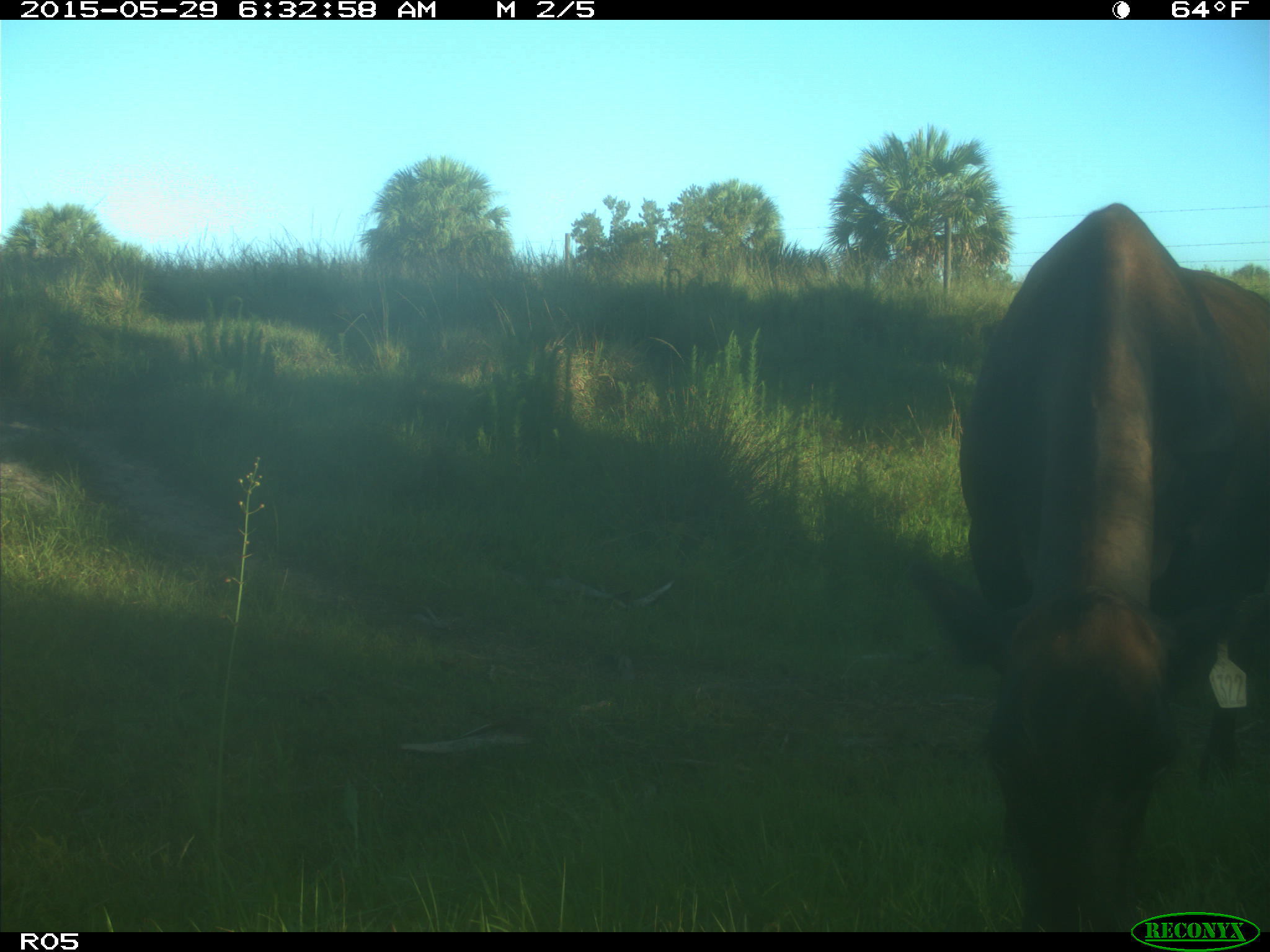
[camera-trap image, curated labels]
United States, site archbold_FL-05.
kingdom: Animalia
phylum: Chordata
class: Mammalia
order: Artiodactyla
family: Bovidae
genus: Bos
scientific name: Bos taurus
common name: domestic cow